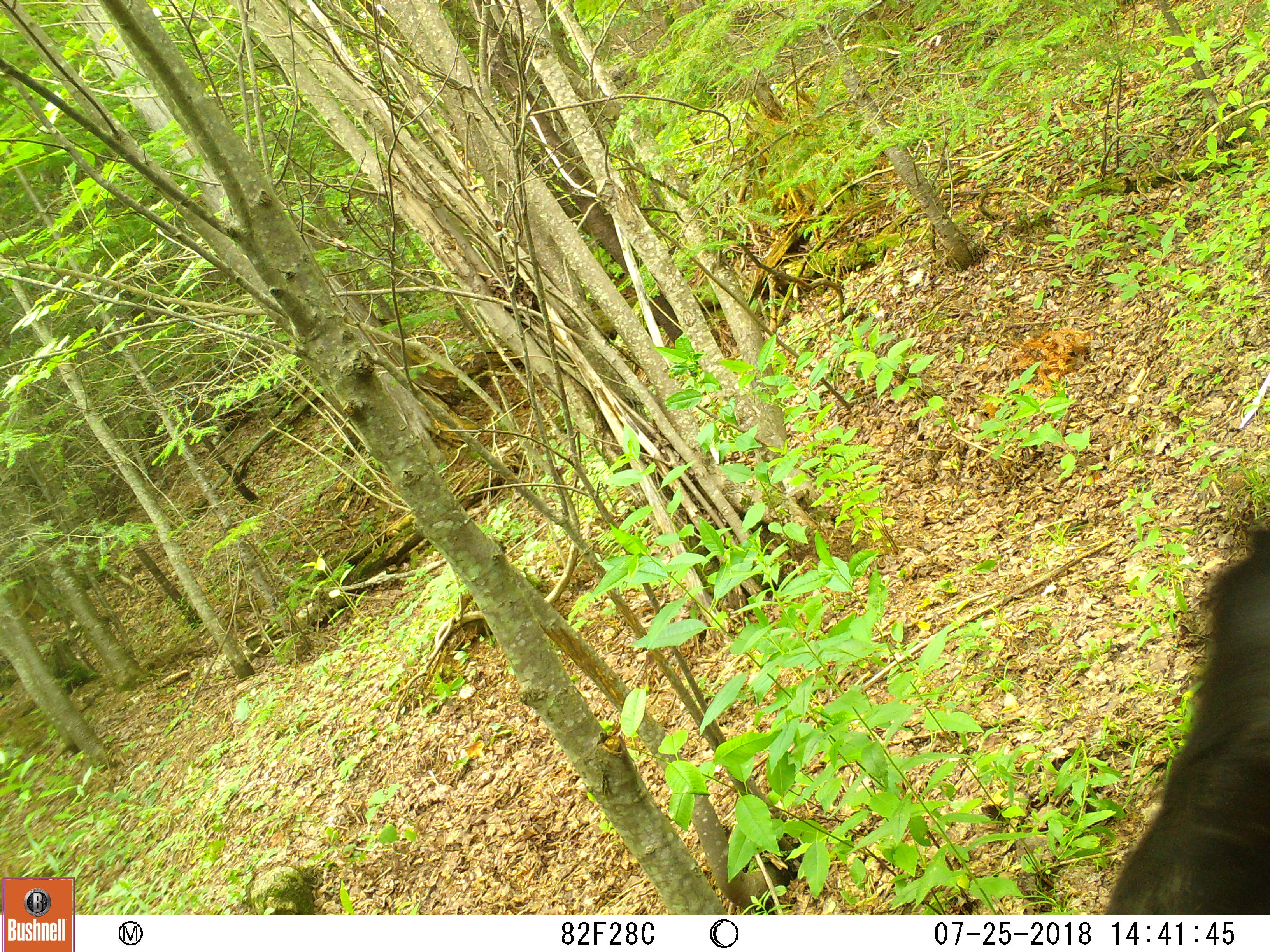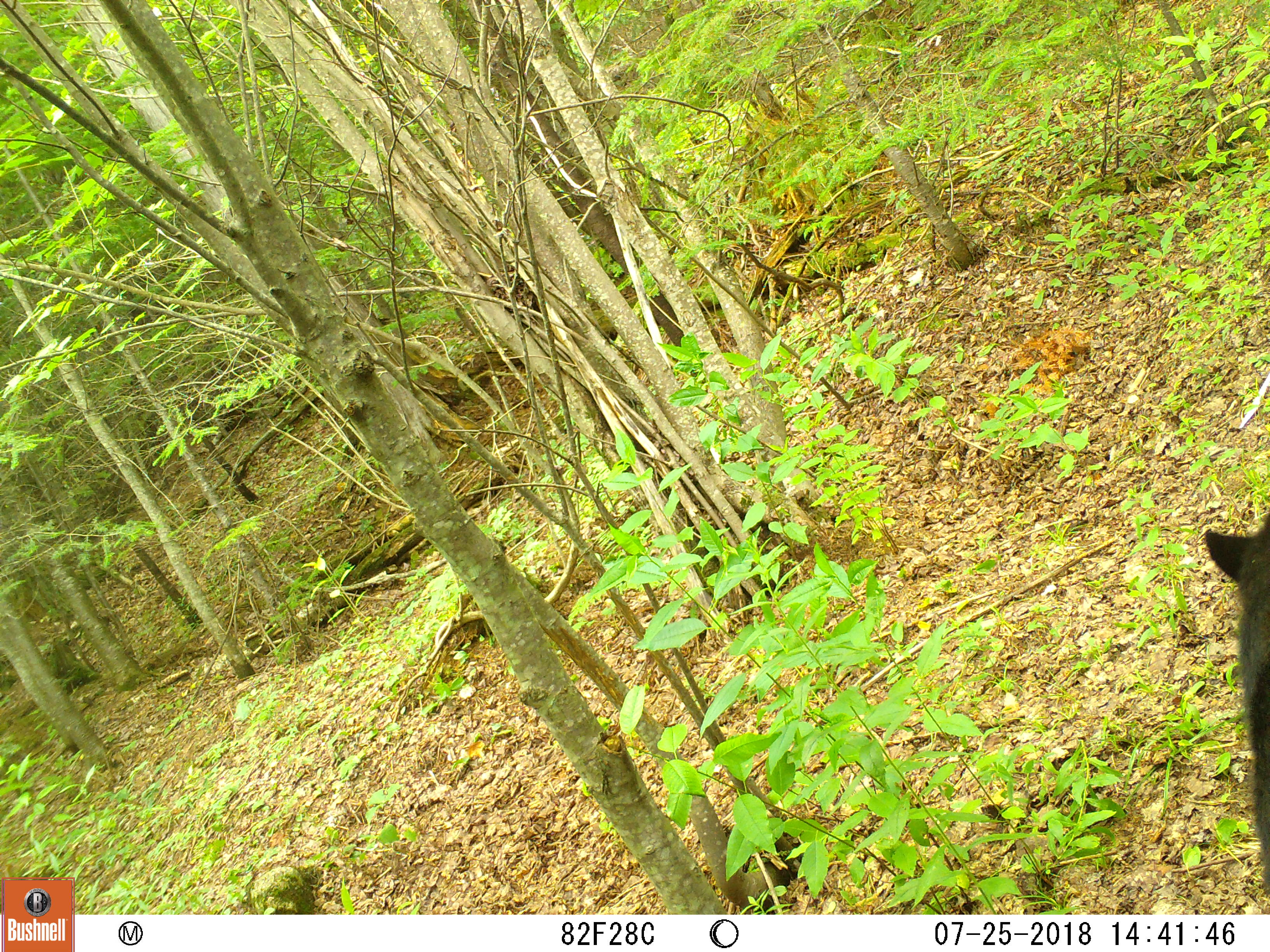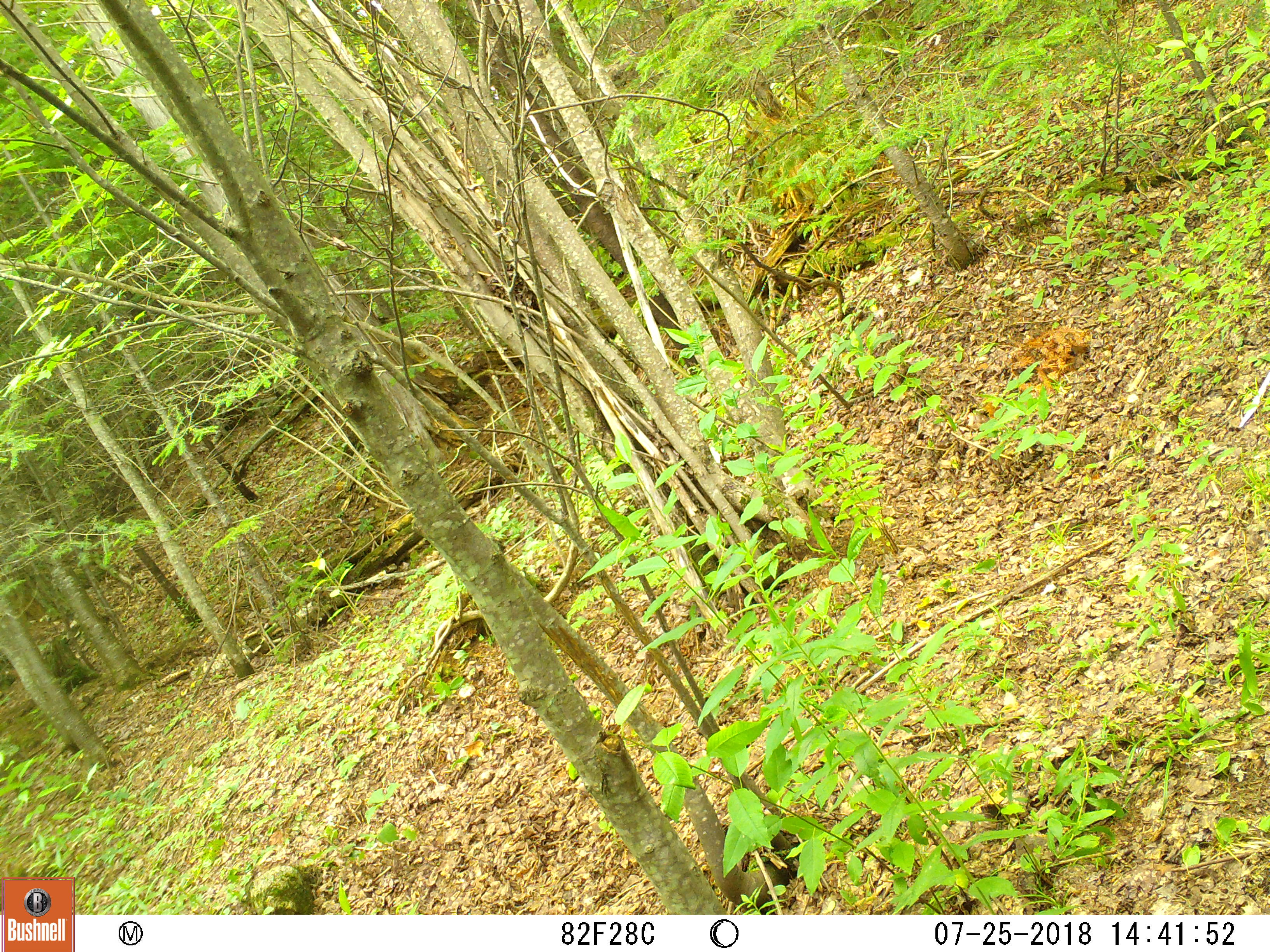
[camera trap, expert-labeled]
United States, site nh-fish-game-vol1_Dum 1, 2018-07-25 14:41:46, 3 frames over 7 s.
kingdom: Animalia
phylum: Chordata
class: Mammalia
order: Carnivora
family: Ursidae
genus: Ursus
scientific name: Ursus americanus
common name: black bear